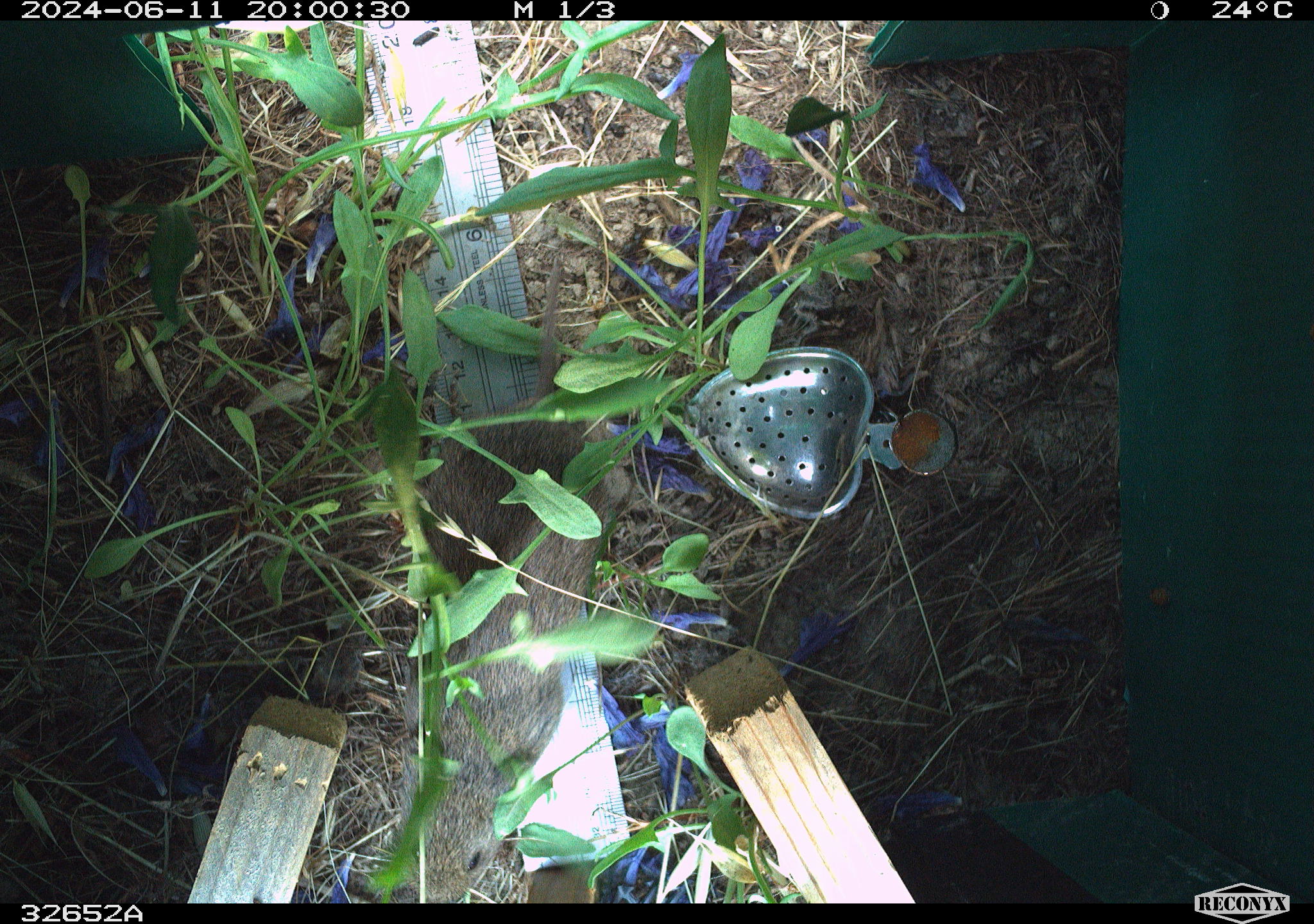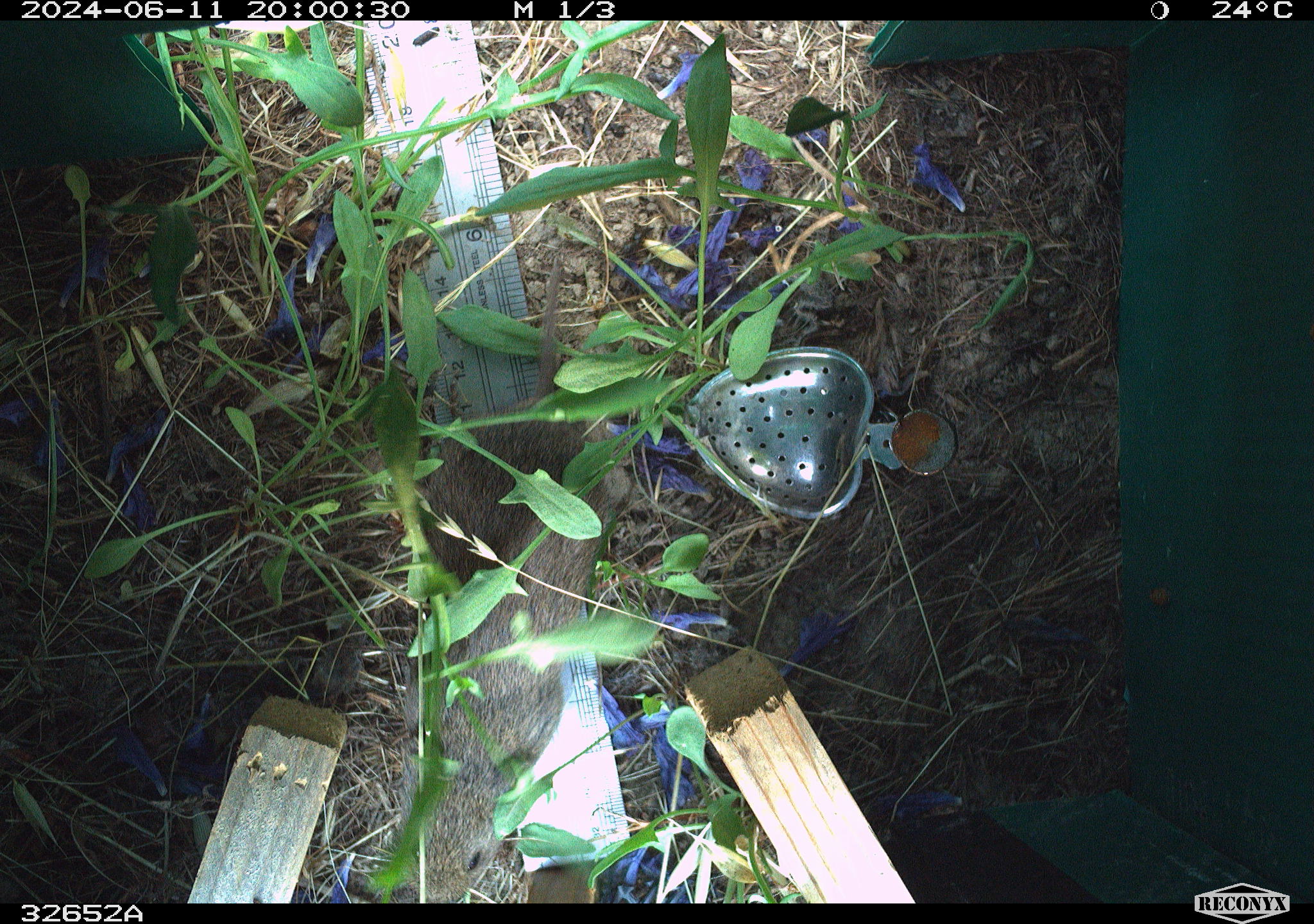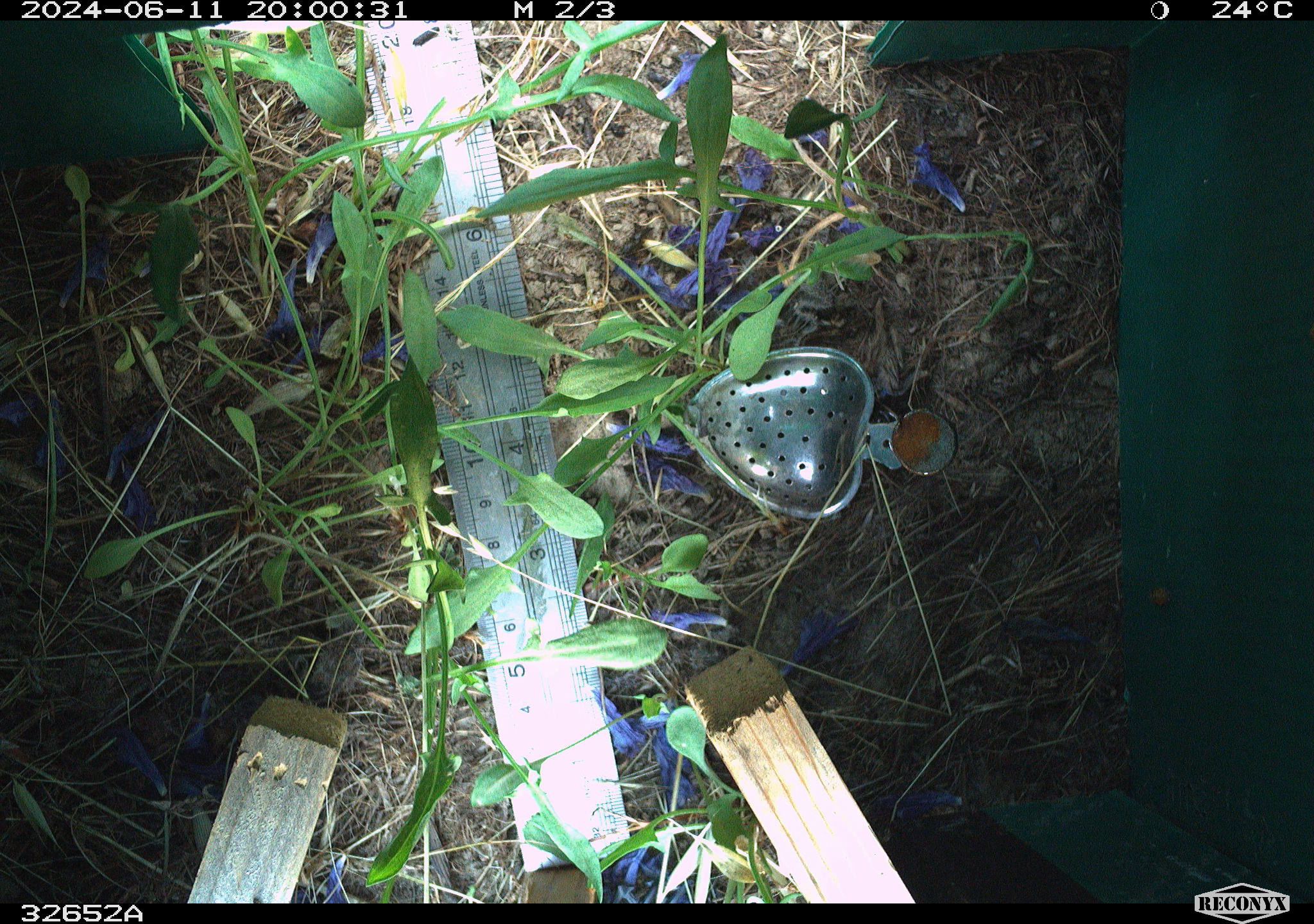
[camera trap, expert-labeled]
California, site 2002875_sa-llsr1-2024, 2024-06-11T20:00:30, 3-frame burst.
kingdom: Animalia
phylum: Chordata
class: Mammalia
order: Rodentia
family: Cricetidae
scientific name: Arvicolinae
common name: voles, lemmings, and muskrats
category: arvicolinae subfamily